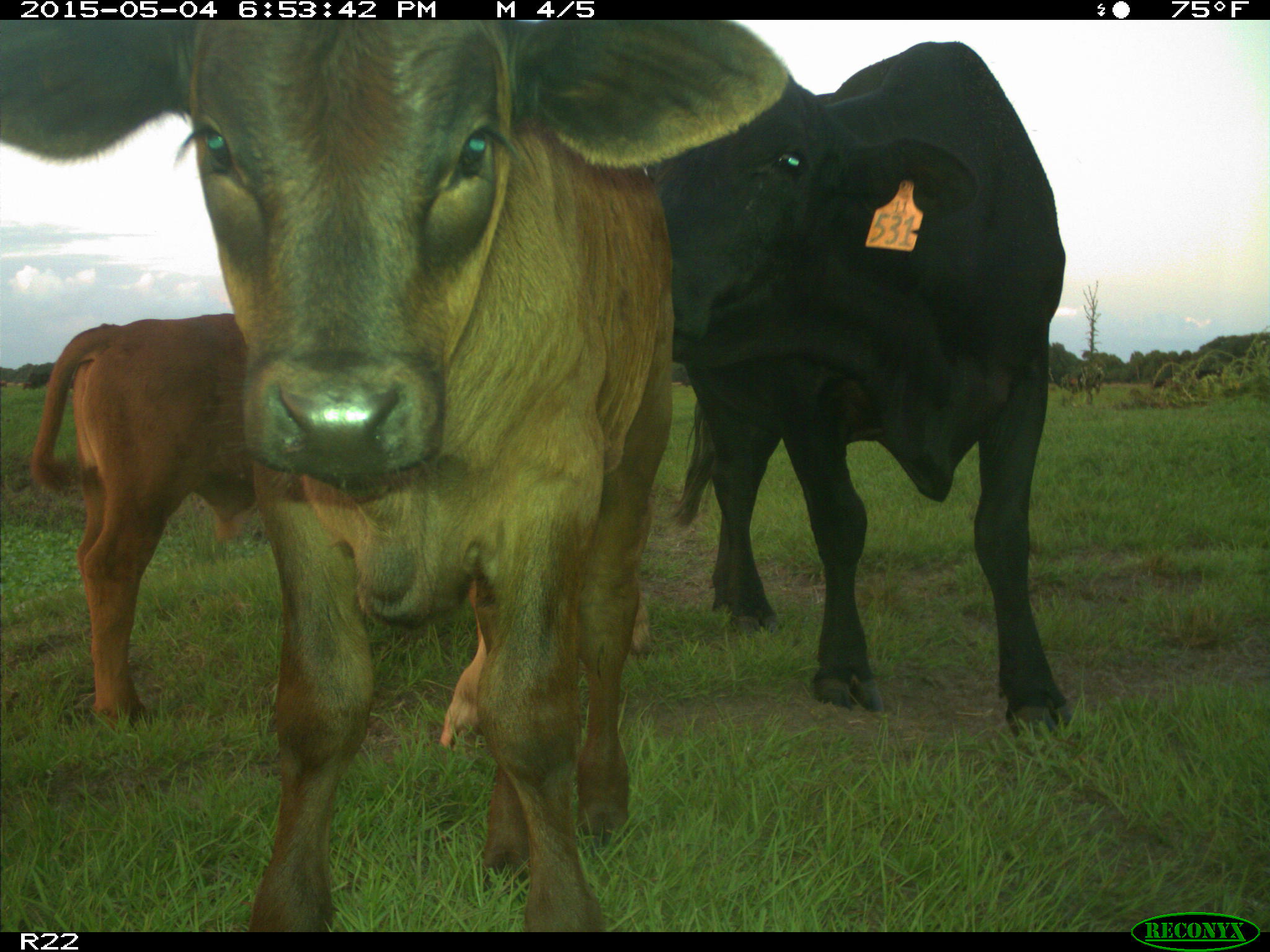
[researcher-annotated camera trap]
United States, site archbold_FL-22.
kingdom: Animalia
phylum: Chordata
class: Mammalia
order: Artiodactyla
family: Bovidae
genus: Bos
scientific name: Bos taurus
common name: domestic cow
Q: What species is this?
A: Bos taurus (domestic cow).